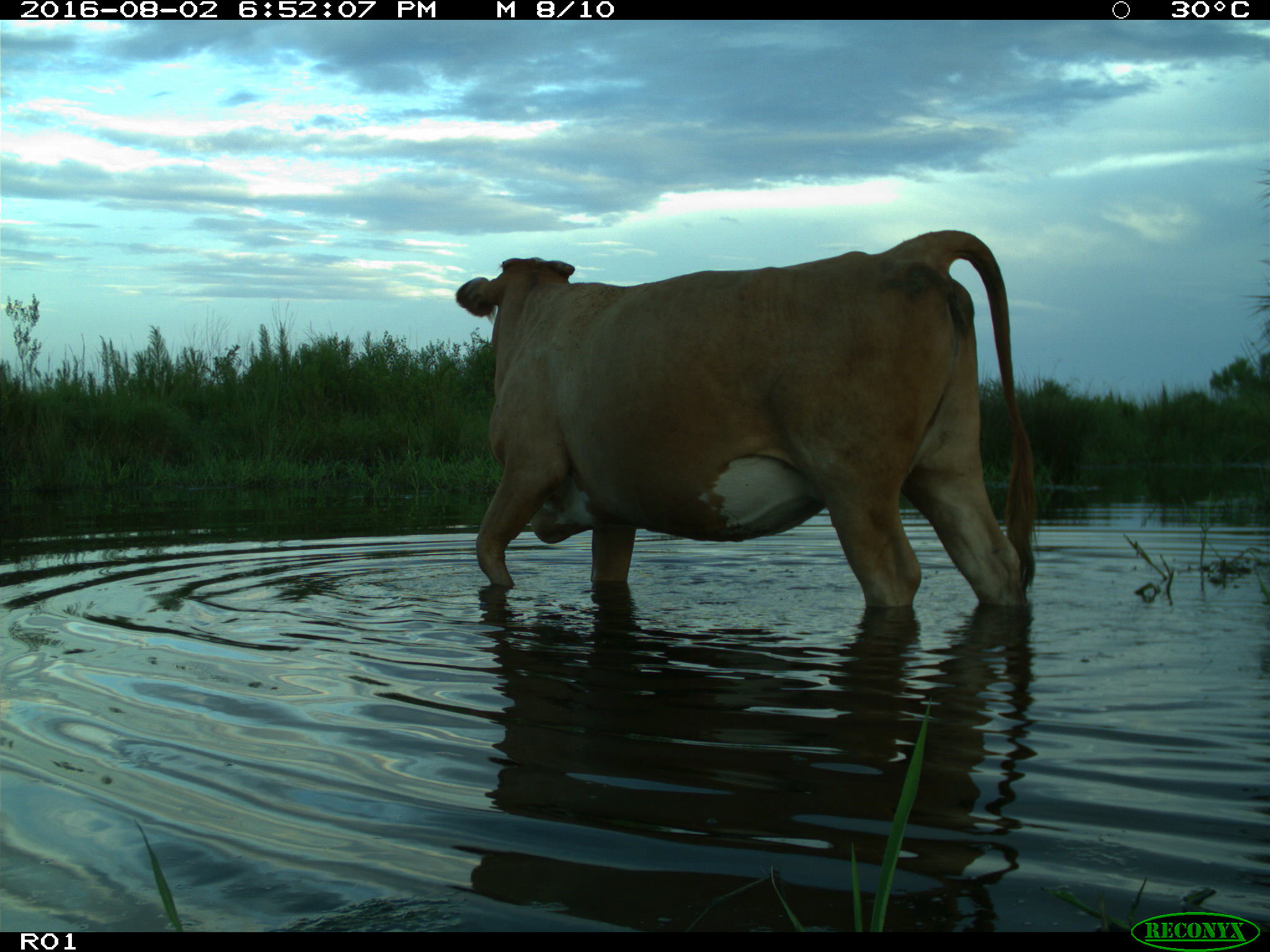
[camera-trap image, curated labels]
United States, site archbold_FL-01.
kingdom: Animalia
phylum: Chordata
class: Mammalia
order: Artiodactyla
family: Bovidae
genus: Bos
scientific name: Bos taurus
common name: domestic cow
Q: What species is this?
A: Bos taurus (domestic cow).